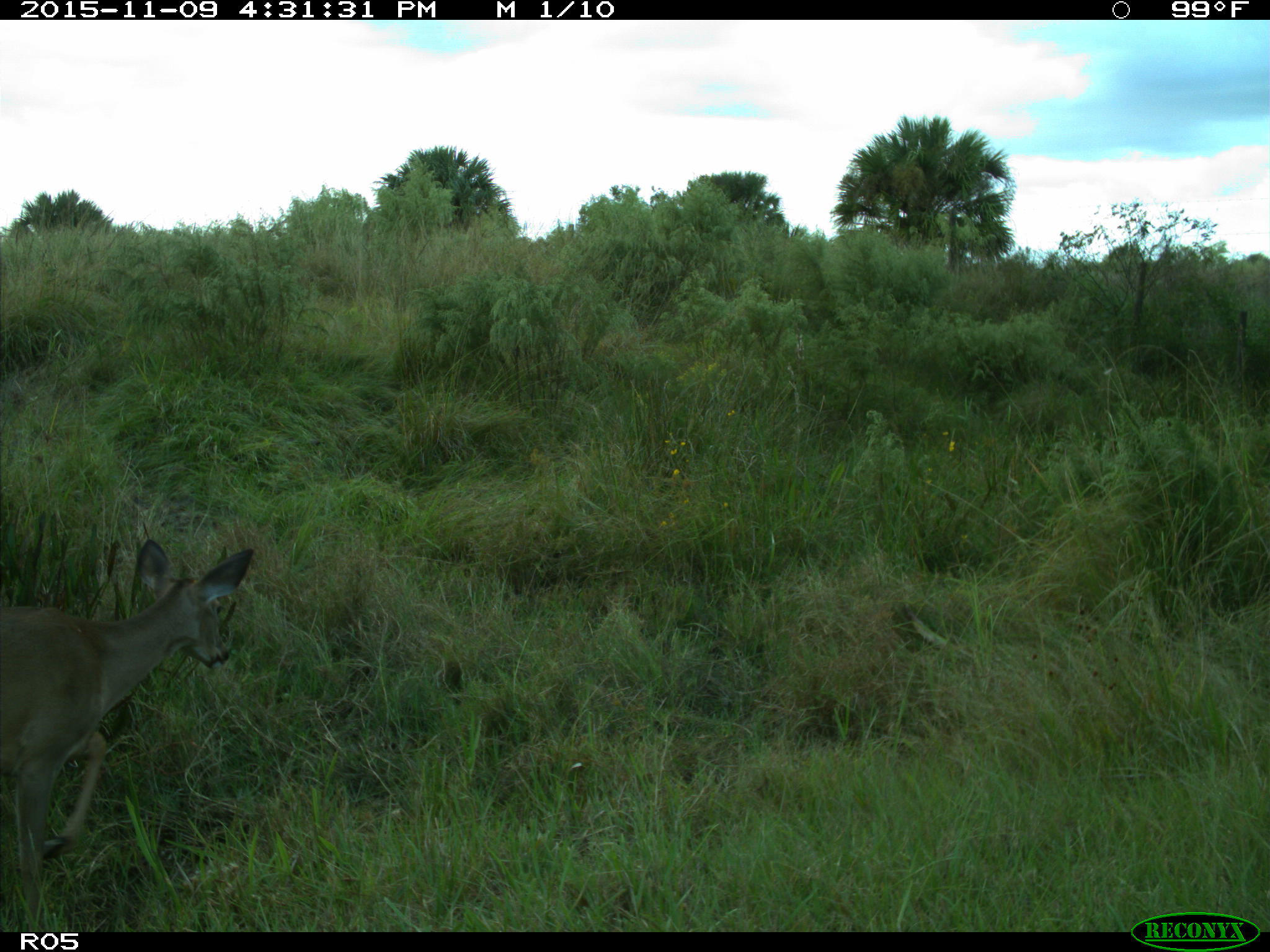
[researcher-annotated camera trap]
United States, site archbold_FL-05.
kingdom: Animalia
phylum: Chordata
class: Mammalia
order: Artiodactyla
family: Cervidae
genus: Odocoileus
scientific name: Odocoileus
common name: deer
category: unidentified deer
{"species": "unidentified deer (deer) (Odocoileus)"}